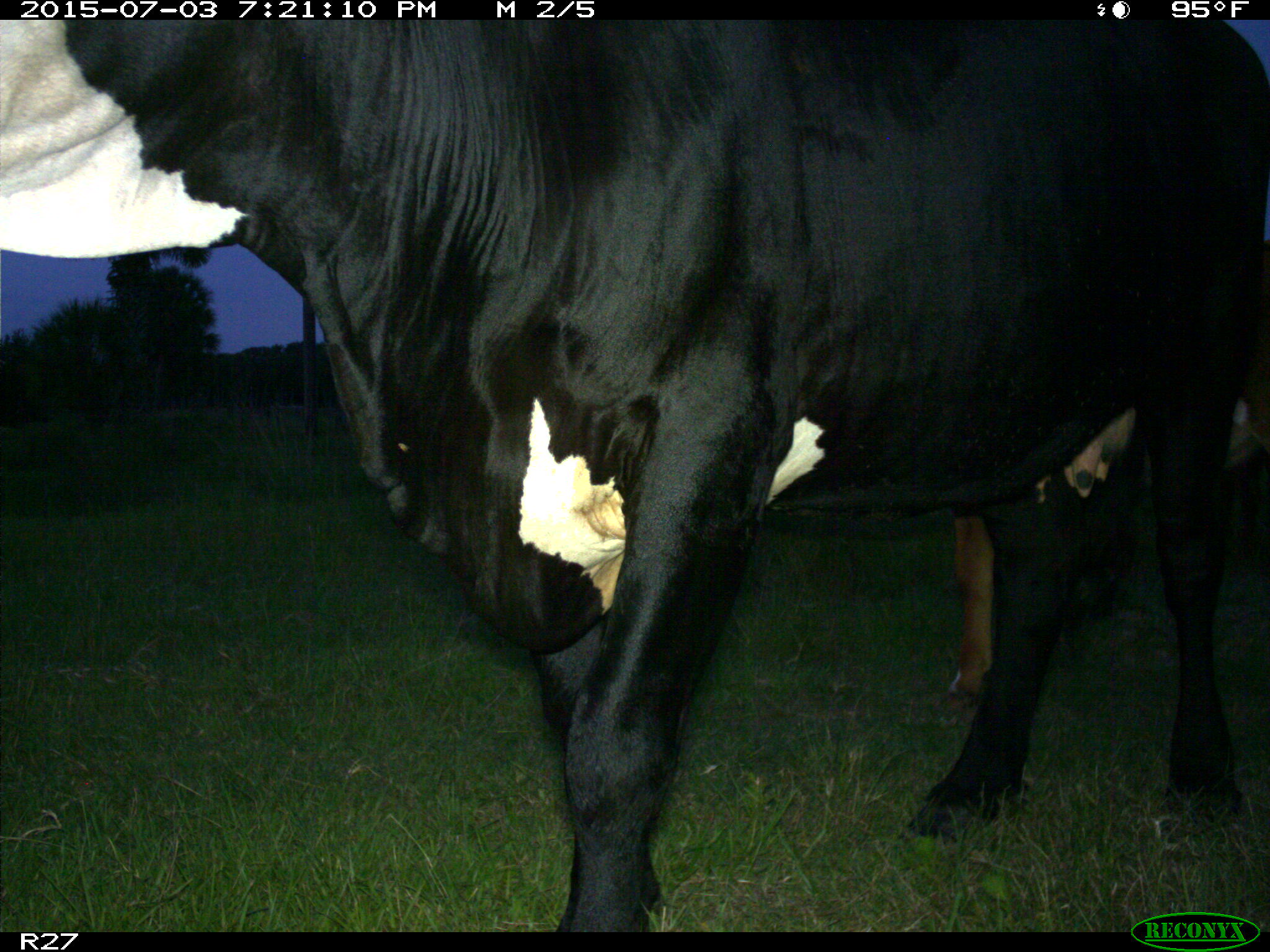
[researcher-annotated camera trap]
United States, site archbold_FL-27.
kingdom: Animalia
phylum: Chordata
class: Mammalia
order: Artiodactyla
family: Bovidae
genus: Bos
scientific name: Bos taurus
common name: domestic cow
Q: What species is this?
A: Bos taurus (domestic cow).